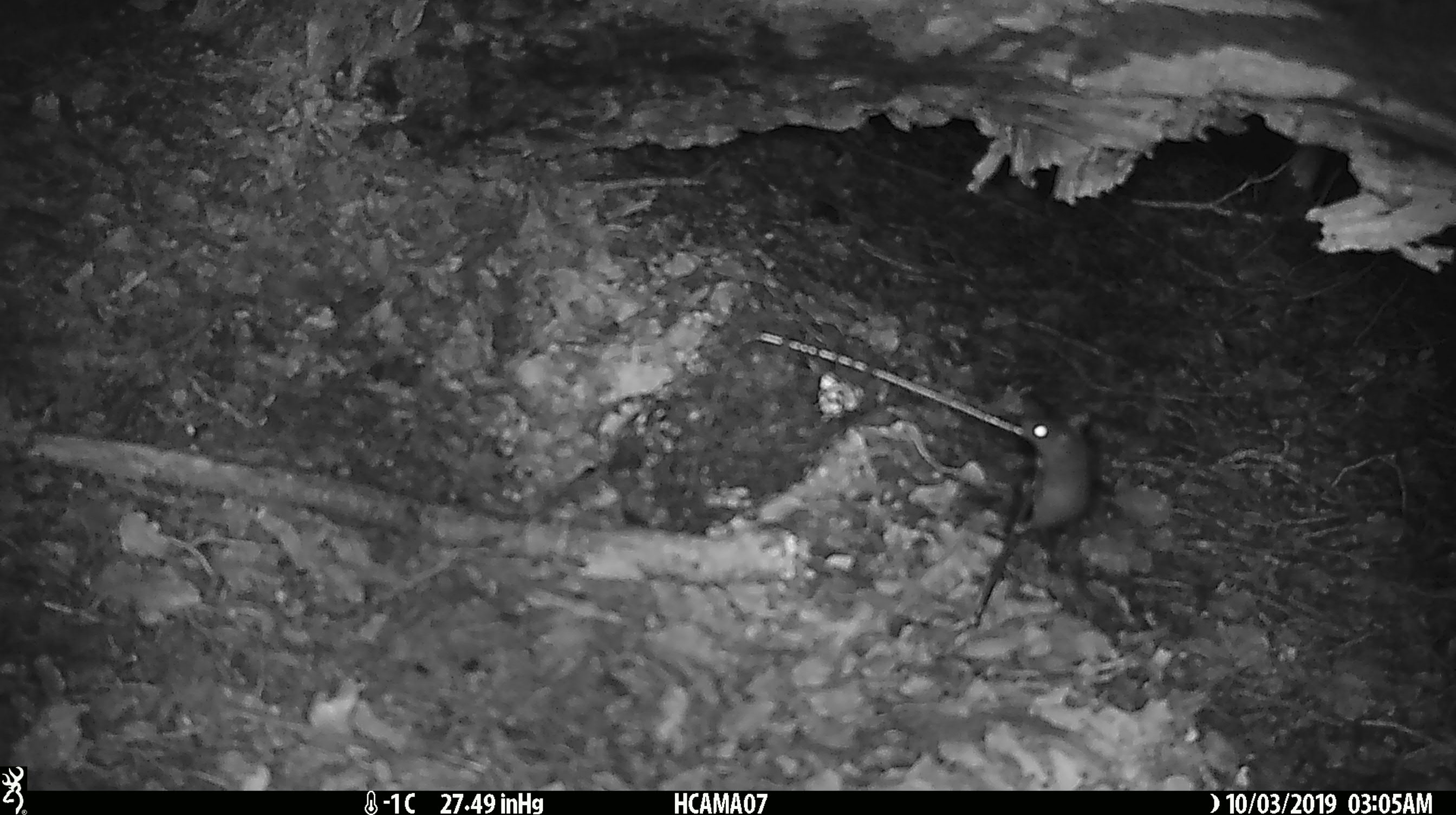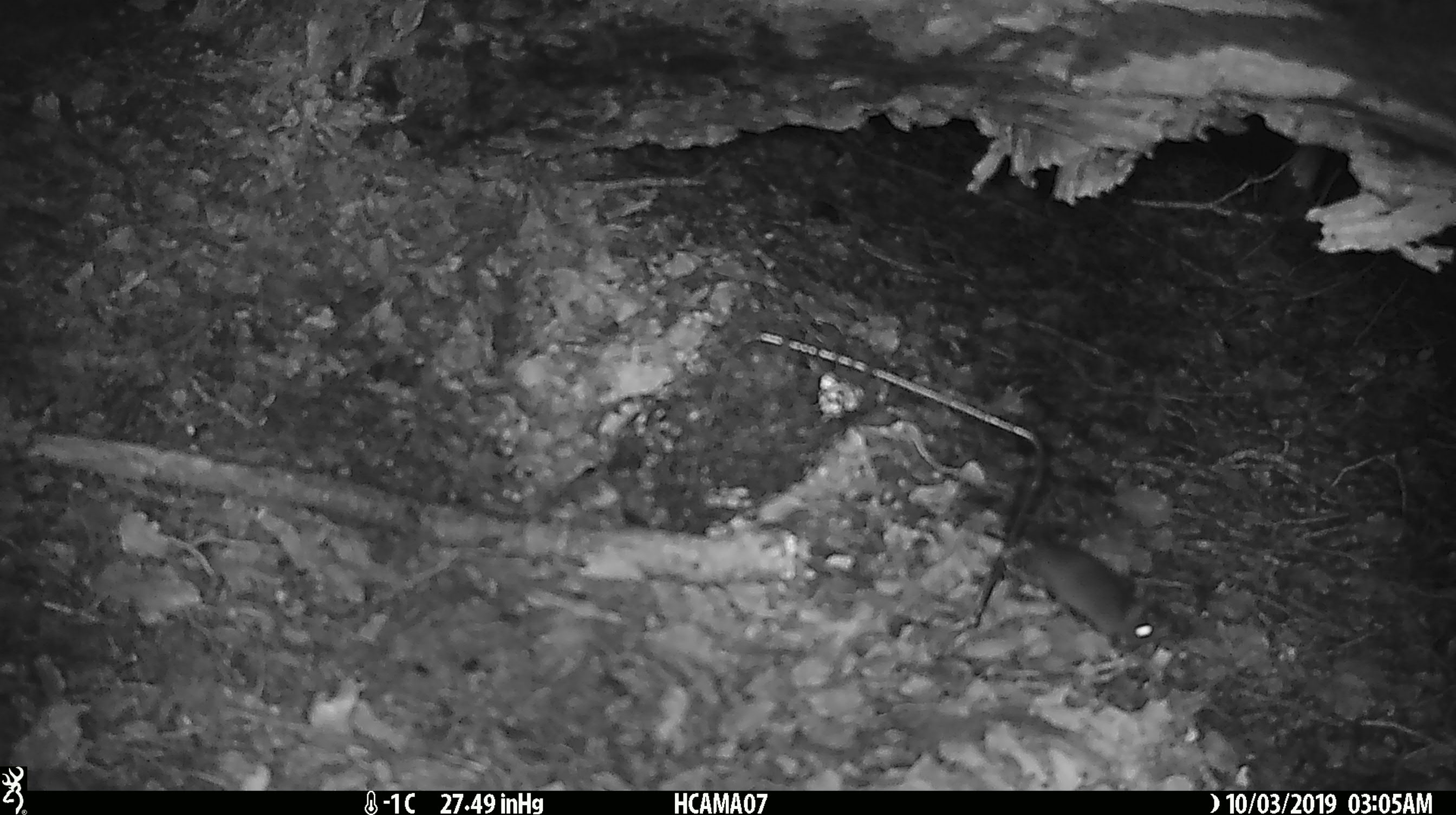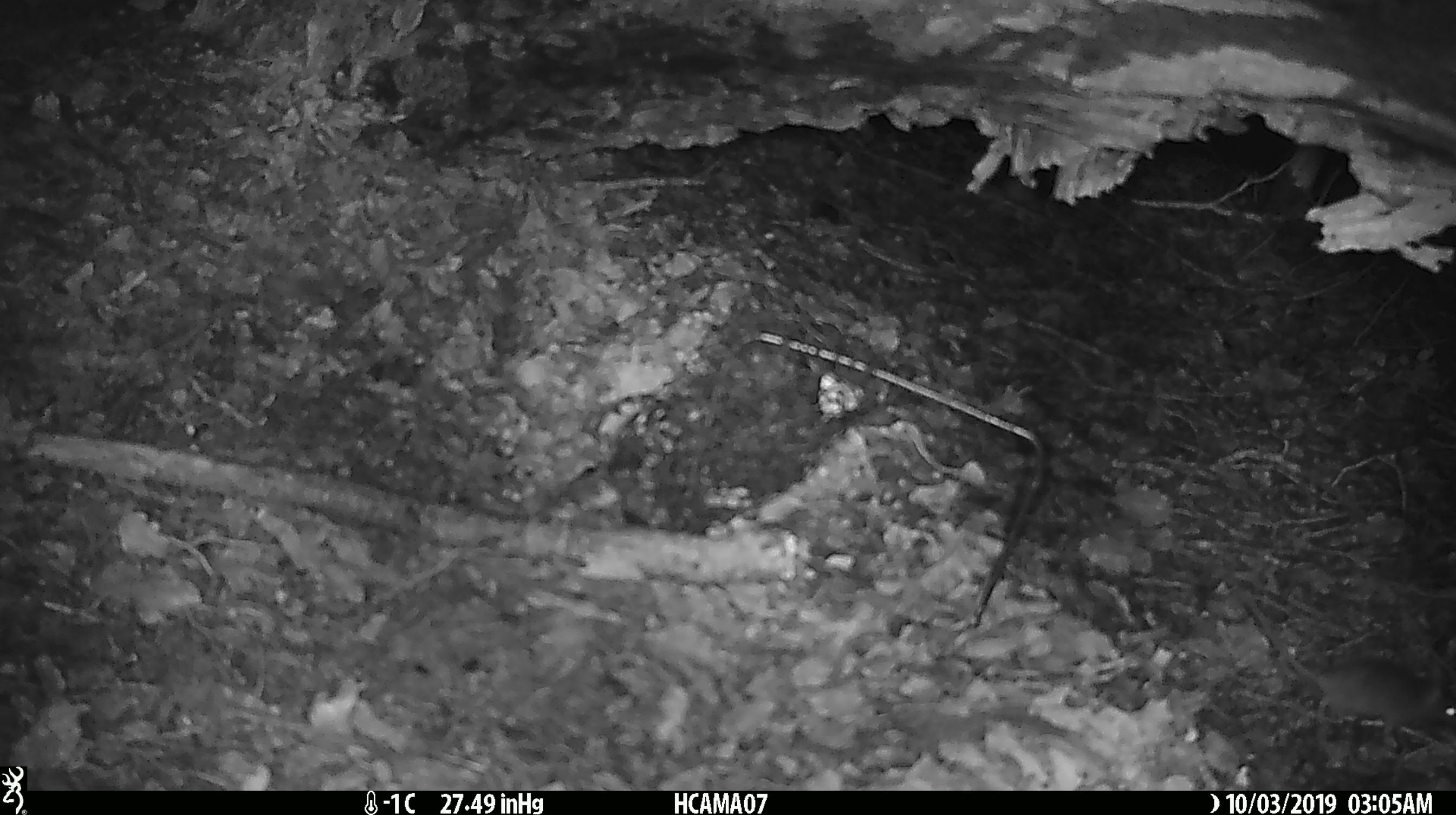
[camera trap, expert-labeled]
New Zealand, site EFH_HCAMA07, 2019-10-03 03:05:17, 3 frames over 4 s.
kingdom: Animalia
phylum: Chordata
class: Mammalia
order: Rodentia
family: Muridae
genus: Mus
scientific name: Mus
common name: mouse